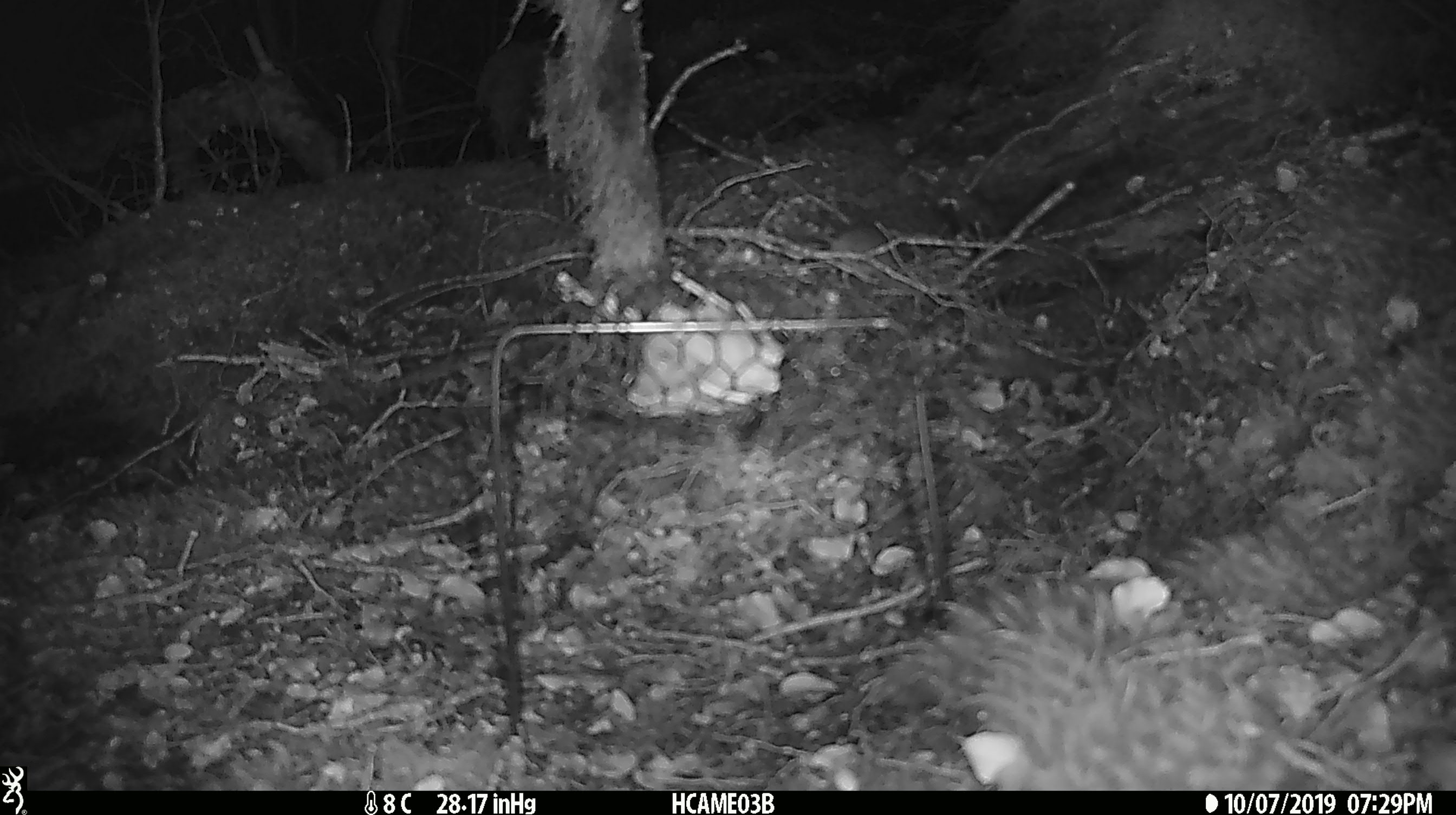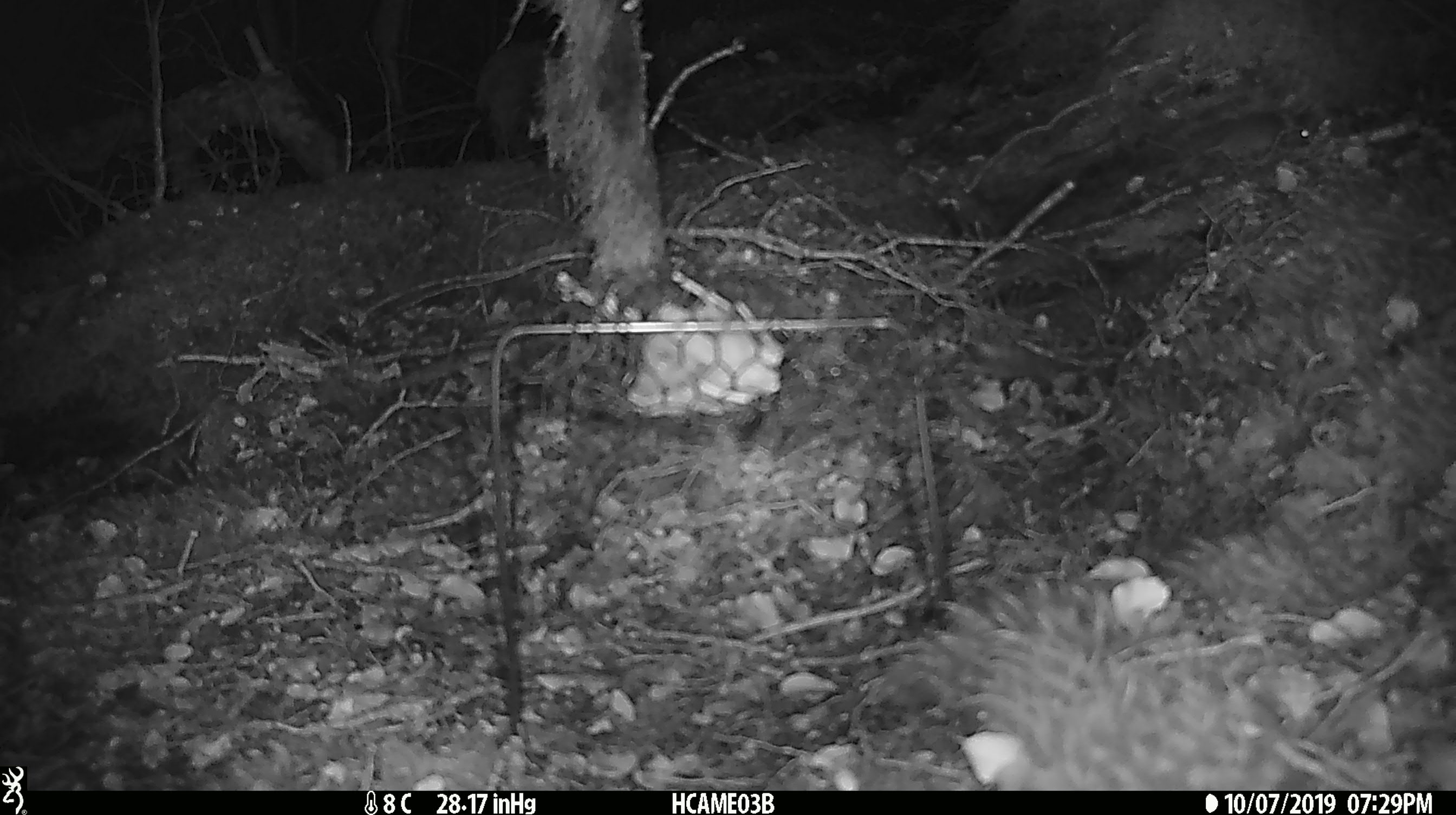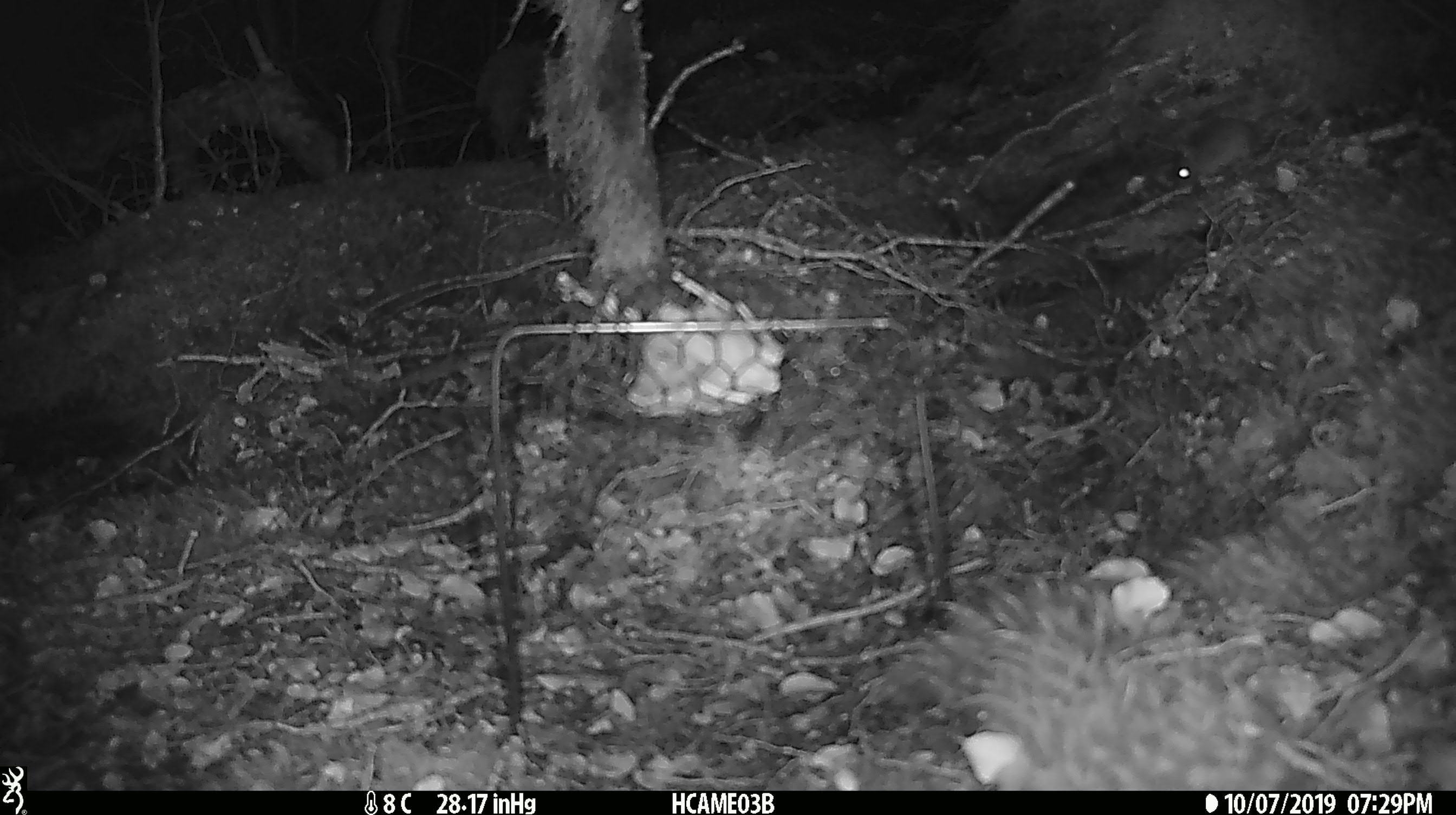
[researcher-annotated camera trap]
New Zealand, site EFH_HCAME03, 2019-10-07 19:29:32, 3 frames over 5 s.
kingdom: Animalia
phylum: Chordata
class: Mammalia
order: Rodentia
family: Muridae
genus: Mus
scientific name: Mus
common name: mouse